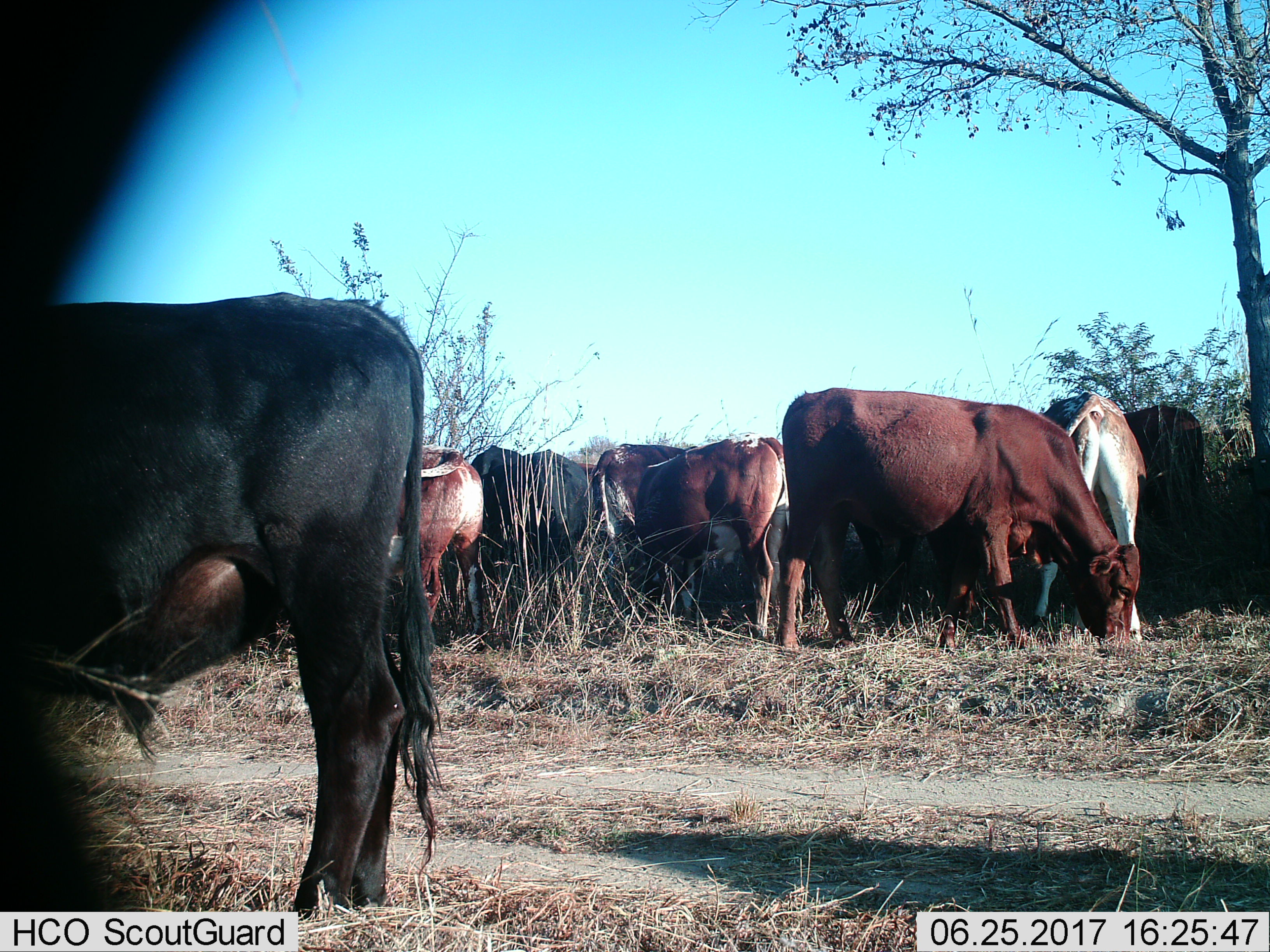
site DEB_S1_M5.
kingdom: Animalia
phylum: Chordata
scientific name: Vertebrata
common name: domestic animal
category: domesticanimal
Domesticanimal (domestic animal) (Vertebrata), count 11-50. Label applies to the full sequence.